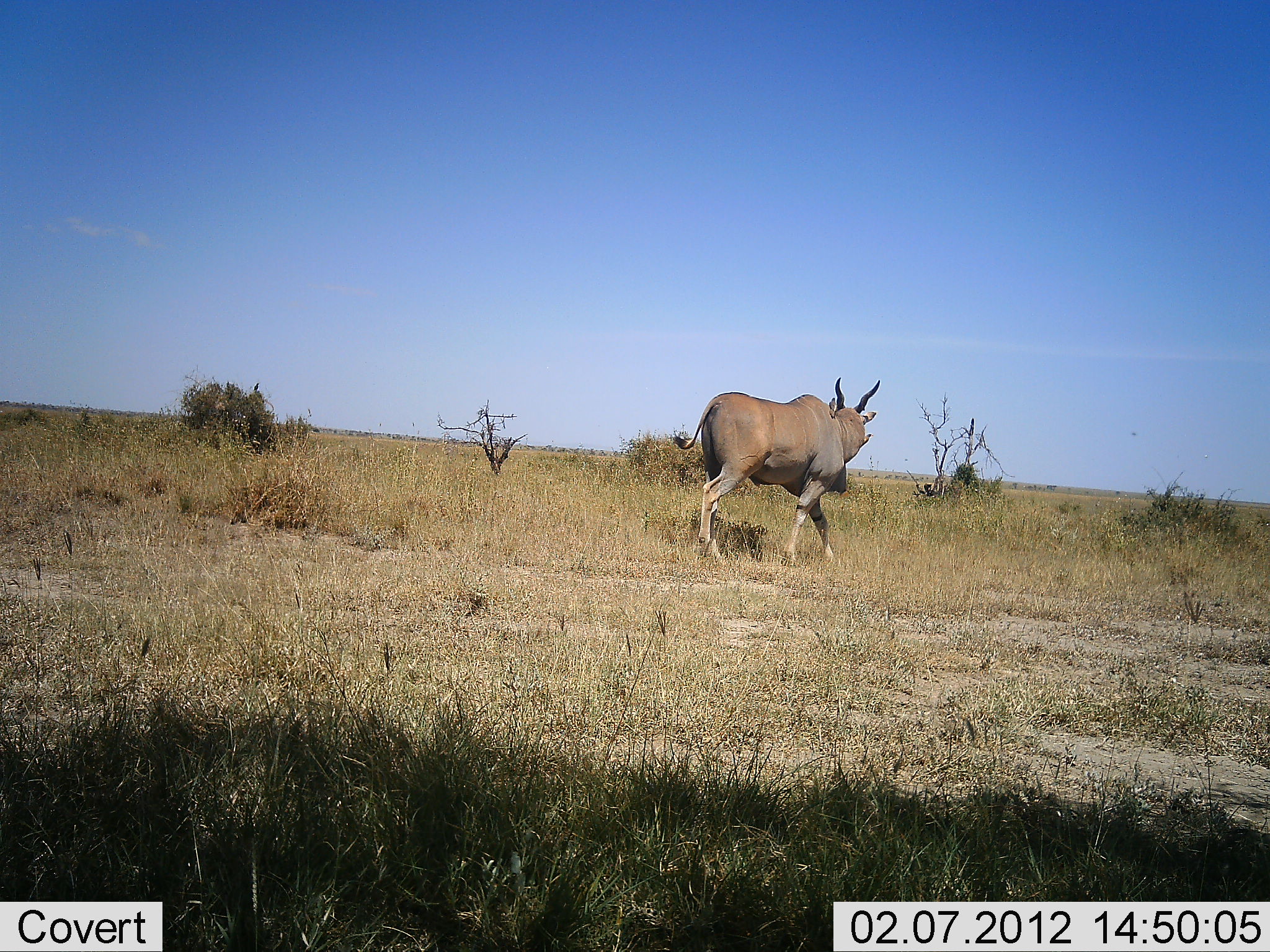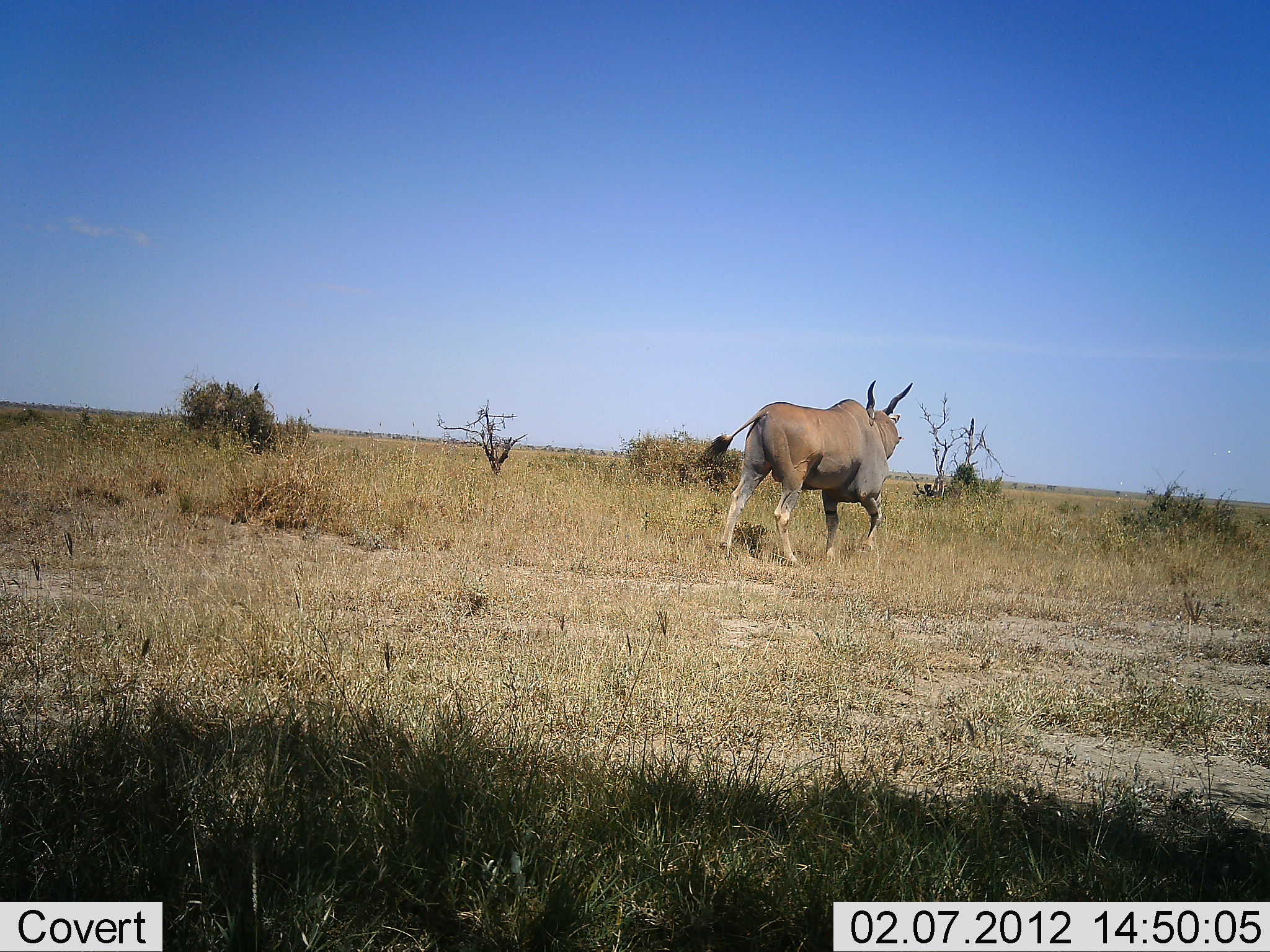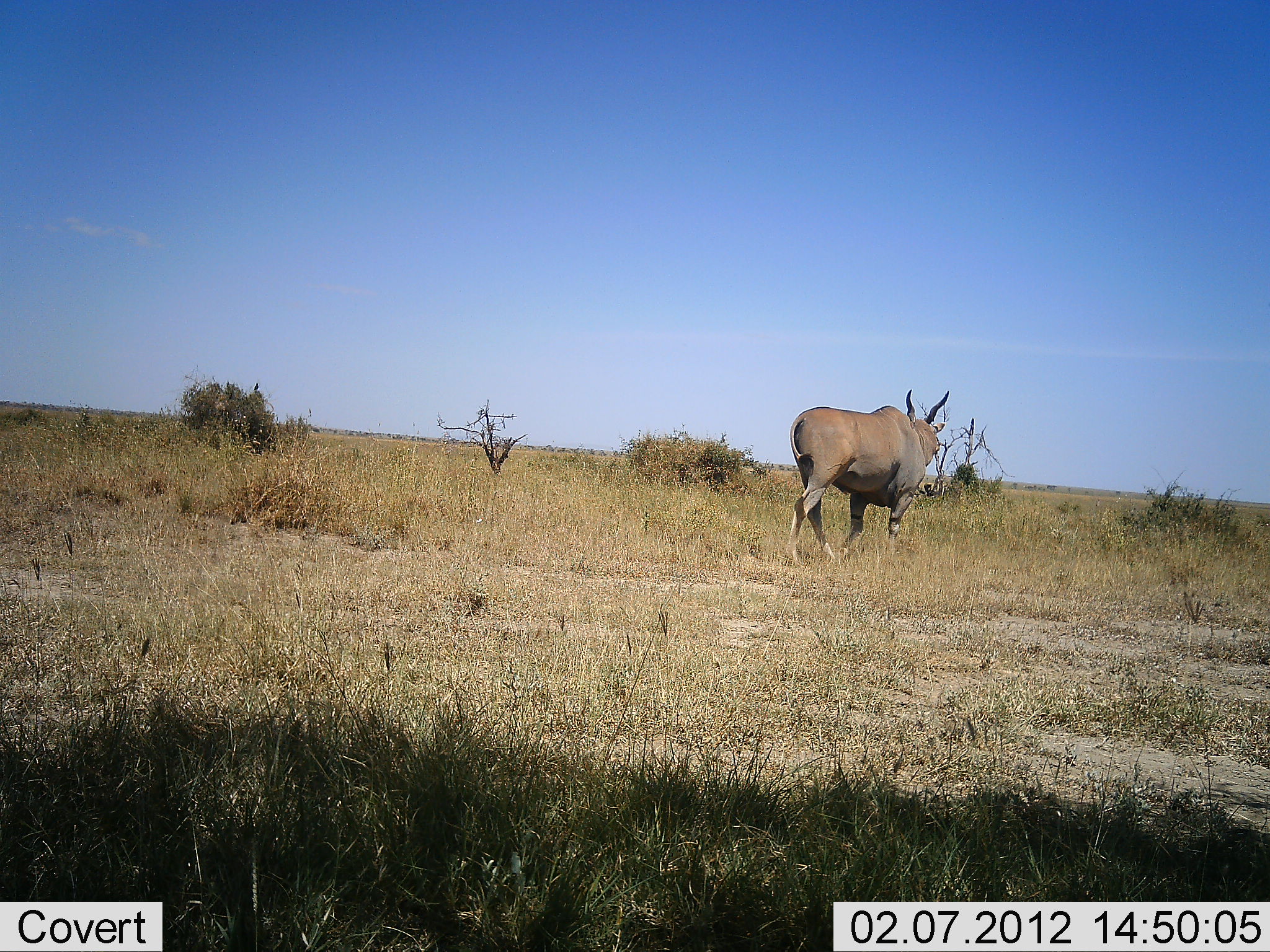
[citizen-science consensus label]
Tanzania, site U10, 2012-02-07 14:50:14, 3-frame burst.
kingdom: Animalia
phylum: Chordata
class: Mammalia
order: Artiodactyla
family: Bovidae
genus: Tragelaphus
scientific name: Tragelaphus oryx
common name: eland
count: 1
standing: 6%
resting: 0%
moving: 94%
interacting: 0%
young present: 0%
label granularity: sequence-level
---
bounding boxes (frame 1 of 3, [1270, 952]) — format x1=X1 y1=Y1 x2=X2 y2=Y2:
animal: x1=672 y1=376 x2=881 y2=565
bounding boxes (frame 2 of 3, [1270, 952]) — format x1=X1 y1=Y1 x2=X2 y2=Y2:
animal: x1=705 y1=379 x2=914 y2=568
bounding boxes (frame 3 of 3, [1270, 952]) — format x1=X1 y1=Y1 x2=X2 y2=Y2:
animal: x1=784 y1=389 x2=950 y2=566